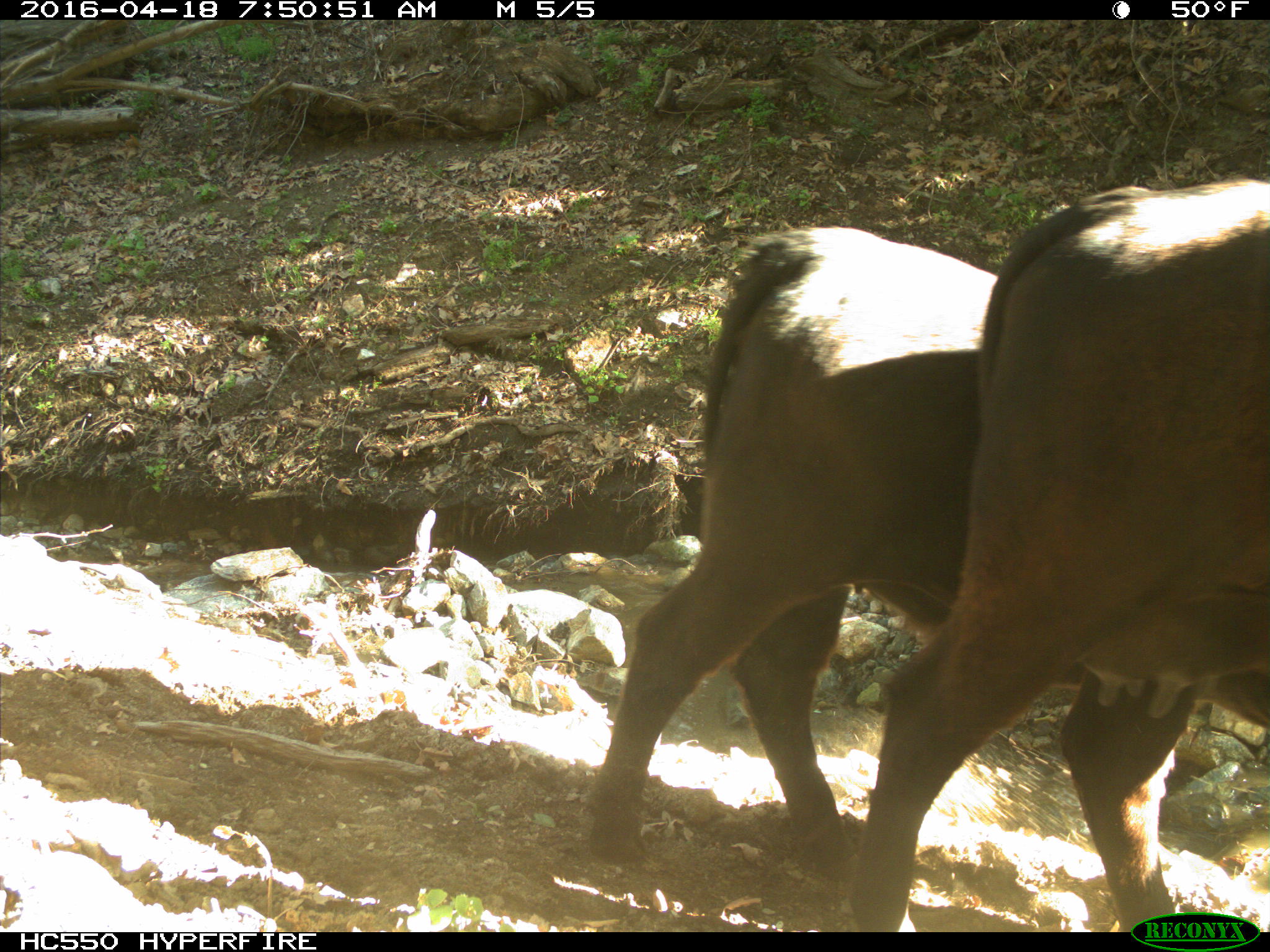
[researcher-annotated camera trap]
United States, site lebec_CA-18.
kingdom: Animalia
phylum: Chordata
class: Mammalia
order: Artiodactyla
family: Bovidae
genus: Bos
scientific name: Bos taurus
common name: domestic cow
Bos taurus (domestic cow).